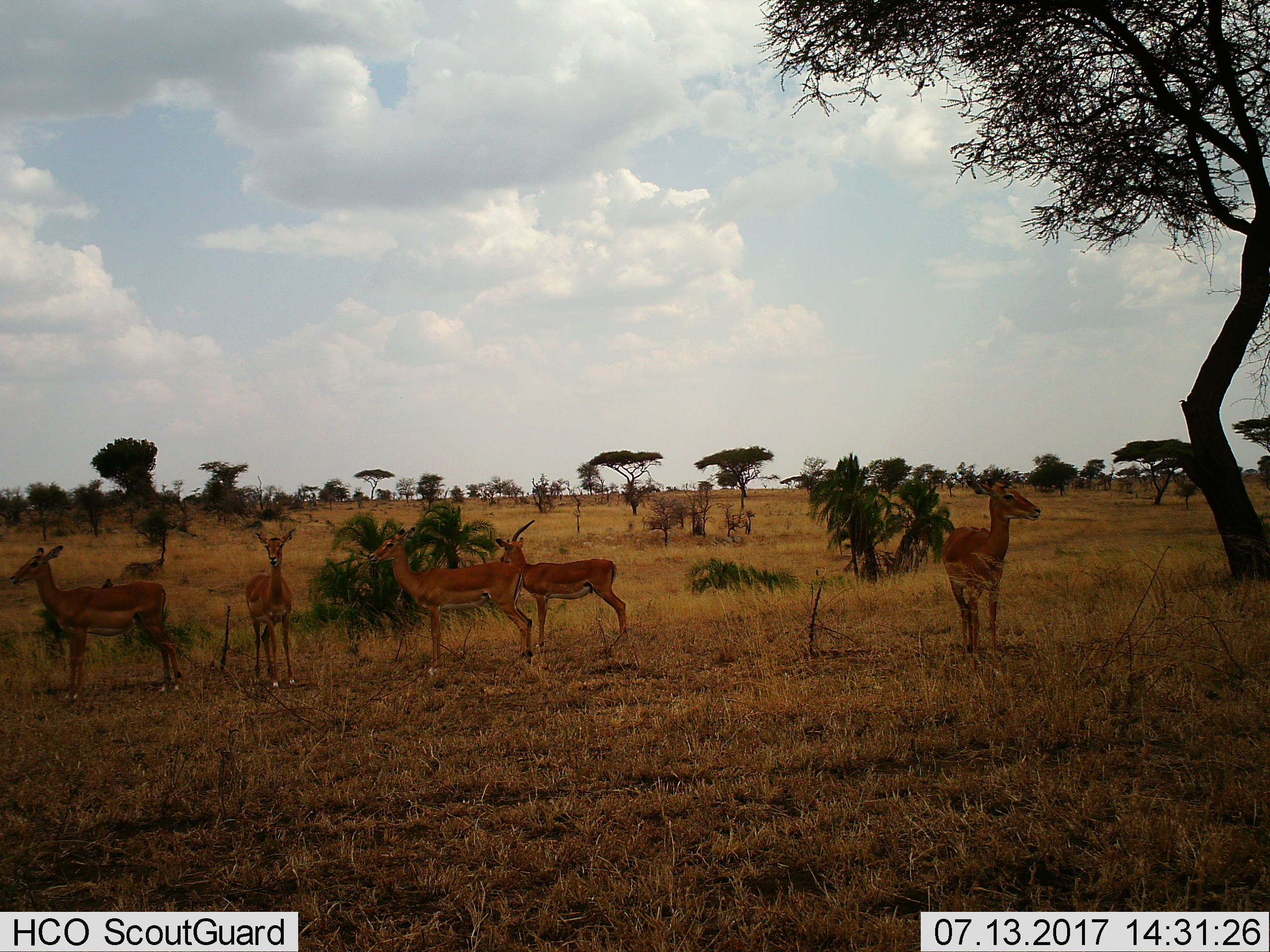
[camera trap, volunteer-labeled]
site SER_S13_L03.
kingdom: Animalia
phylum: Chordata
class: Mammalia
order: Artiodactyla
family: Bovidae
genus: Nanger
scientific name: Nanger granti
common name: grant's gazelle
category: gazellegrants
Gazellegrants (grant's gazelle) (Nanger granti), count 5. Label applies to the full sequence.